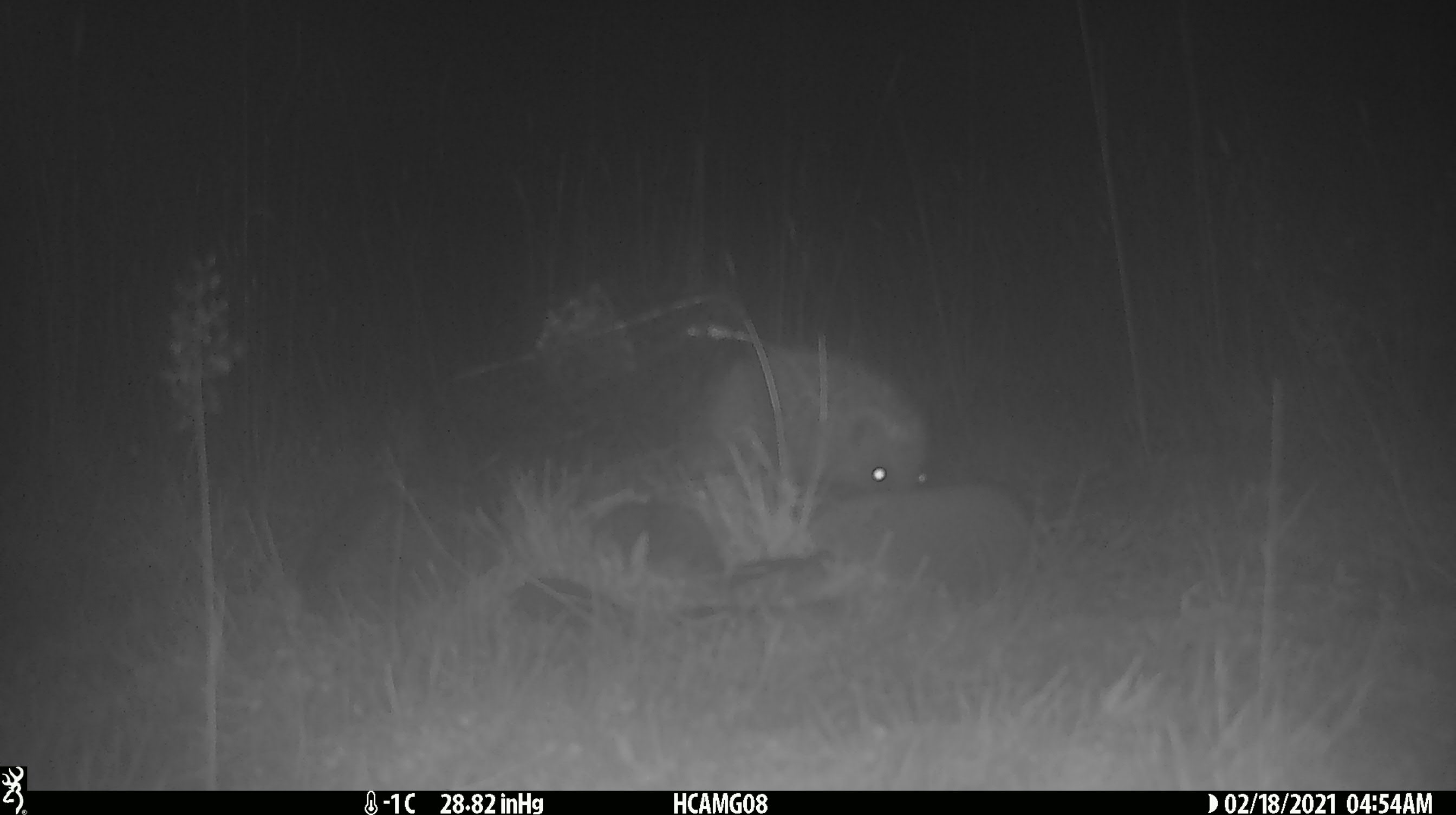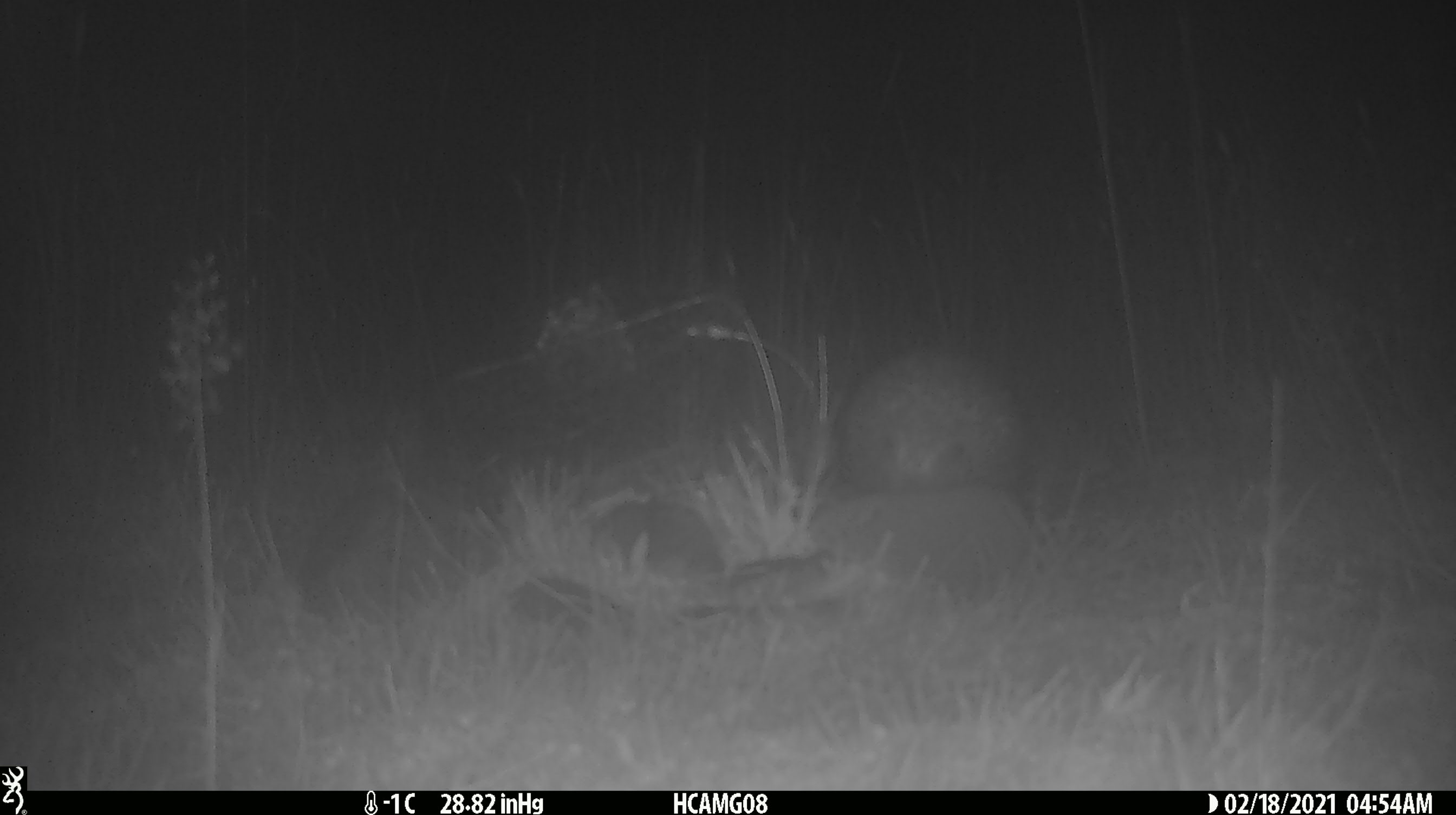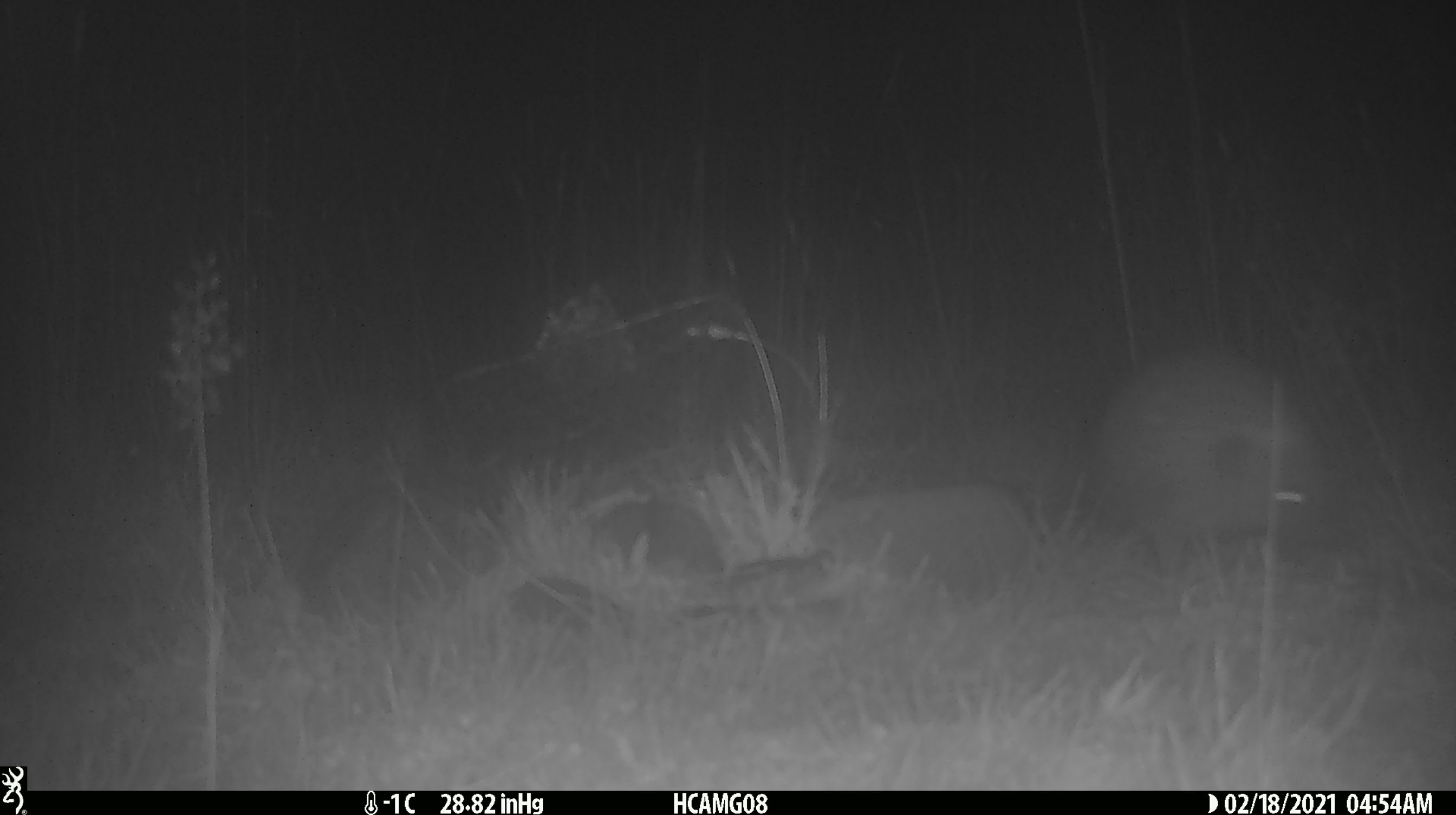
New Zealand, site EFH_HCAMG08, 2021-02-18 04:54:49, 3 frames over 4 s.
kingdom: Animalia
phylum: Chordata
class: Mammalia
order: Eulipotyphla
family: Erinaceidae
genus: Erinaceus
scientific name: Erinaceus europaeus europaeus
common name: european hedgehog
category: hedgehog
Hedgehog (european hedgehog) (Erinaceus europaeus europaeus).